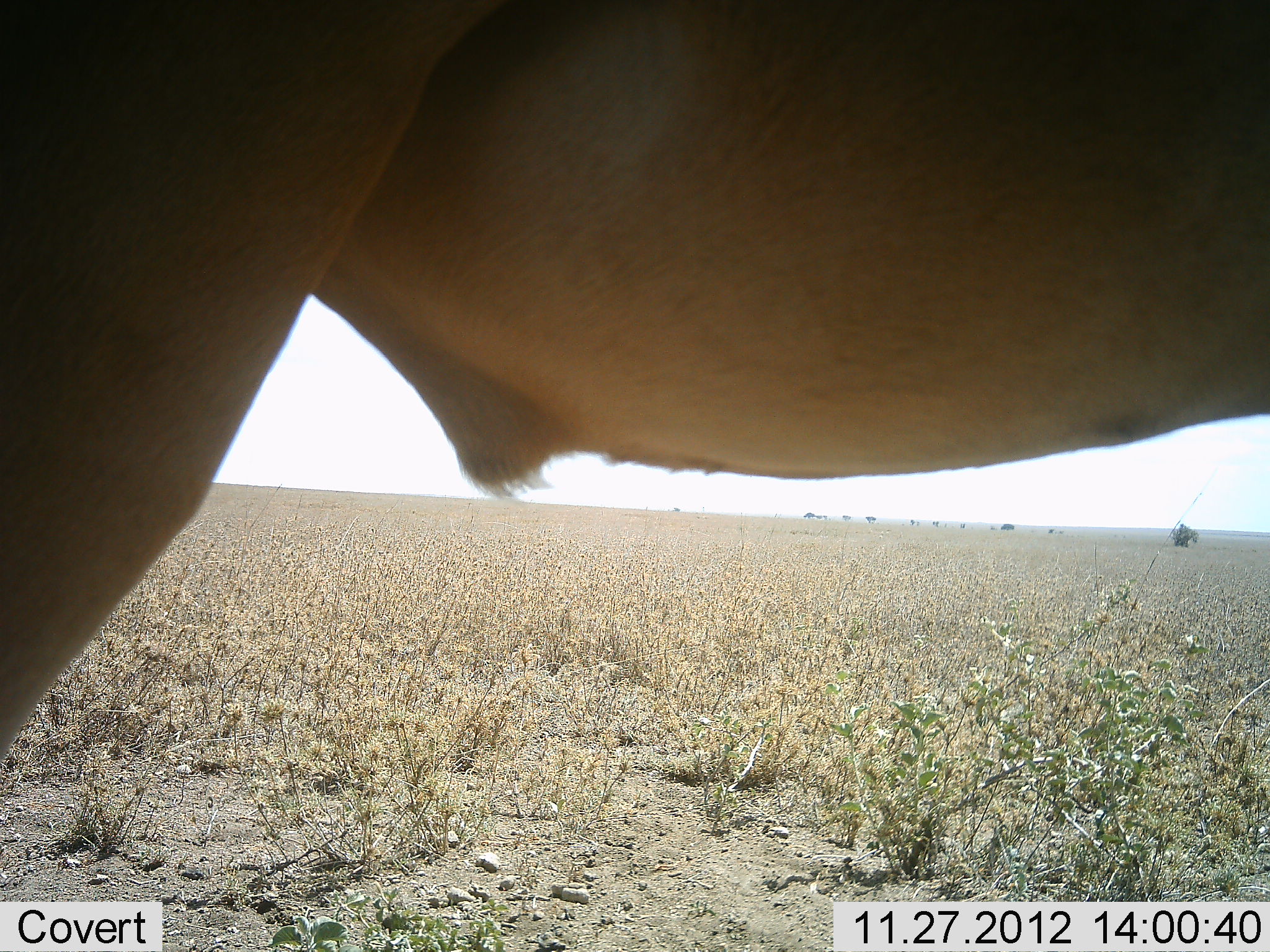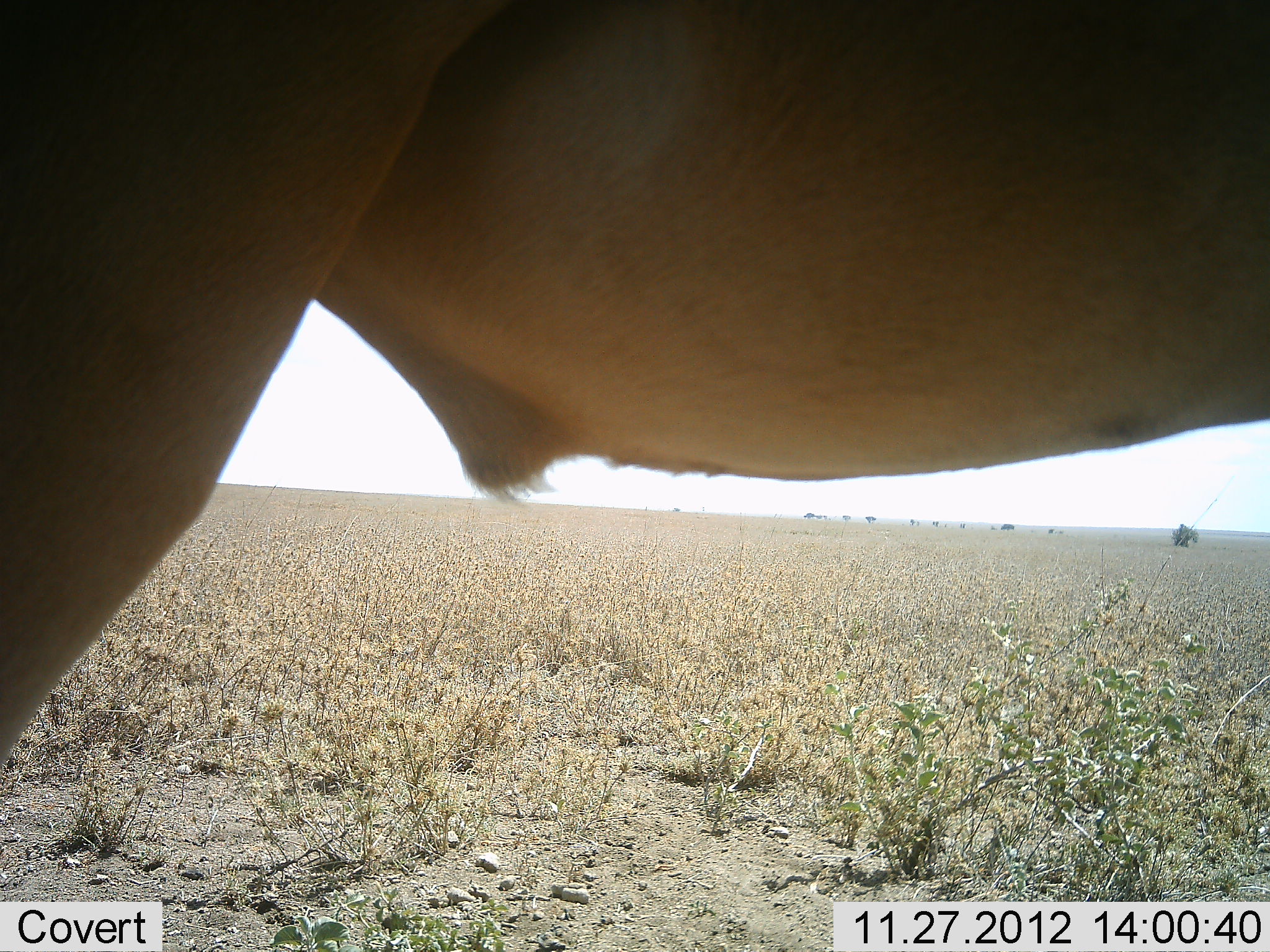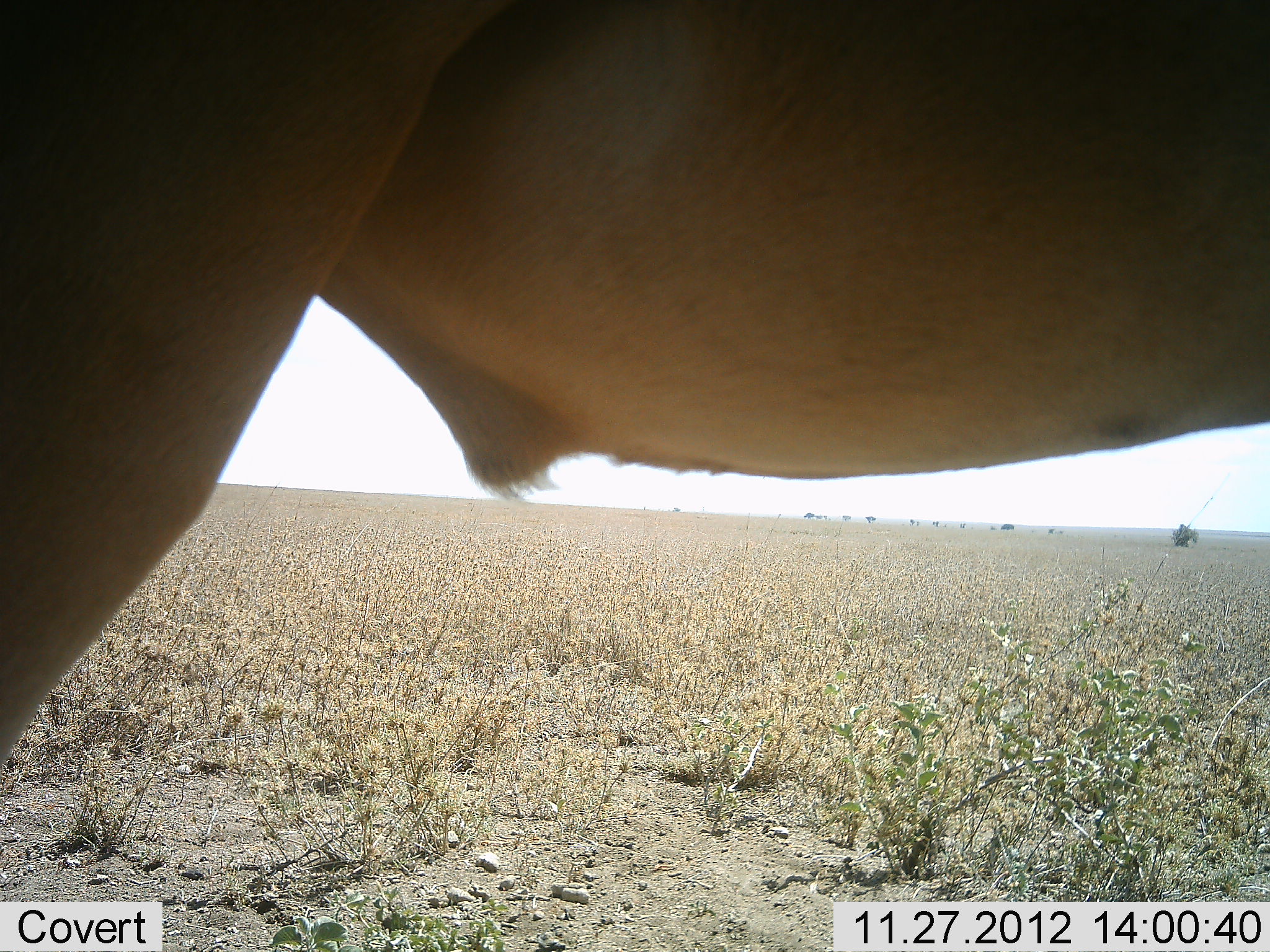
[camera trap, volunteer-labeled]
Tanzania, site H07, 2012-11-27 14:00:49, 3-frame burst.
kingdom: Animalia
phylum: Chordata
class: Mammalia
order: Artiodactyla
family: Bovidae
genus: Alcelaphus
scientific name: Alcelaphus buselaphus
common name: hartebeest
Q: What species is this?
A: Hartebeest (Alcelaphus buselaphus).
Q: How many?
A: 1.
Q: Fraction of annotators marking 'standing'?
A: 100%.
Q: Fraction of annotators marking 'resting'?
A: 0%.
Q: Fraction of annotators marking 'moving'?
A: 0%.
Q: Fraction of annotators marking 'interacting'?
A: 0%.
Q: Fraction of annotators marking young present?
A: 0%.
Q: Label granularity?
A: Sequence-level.